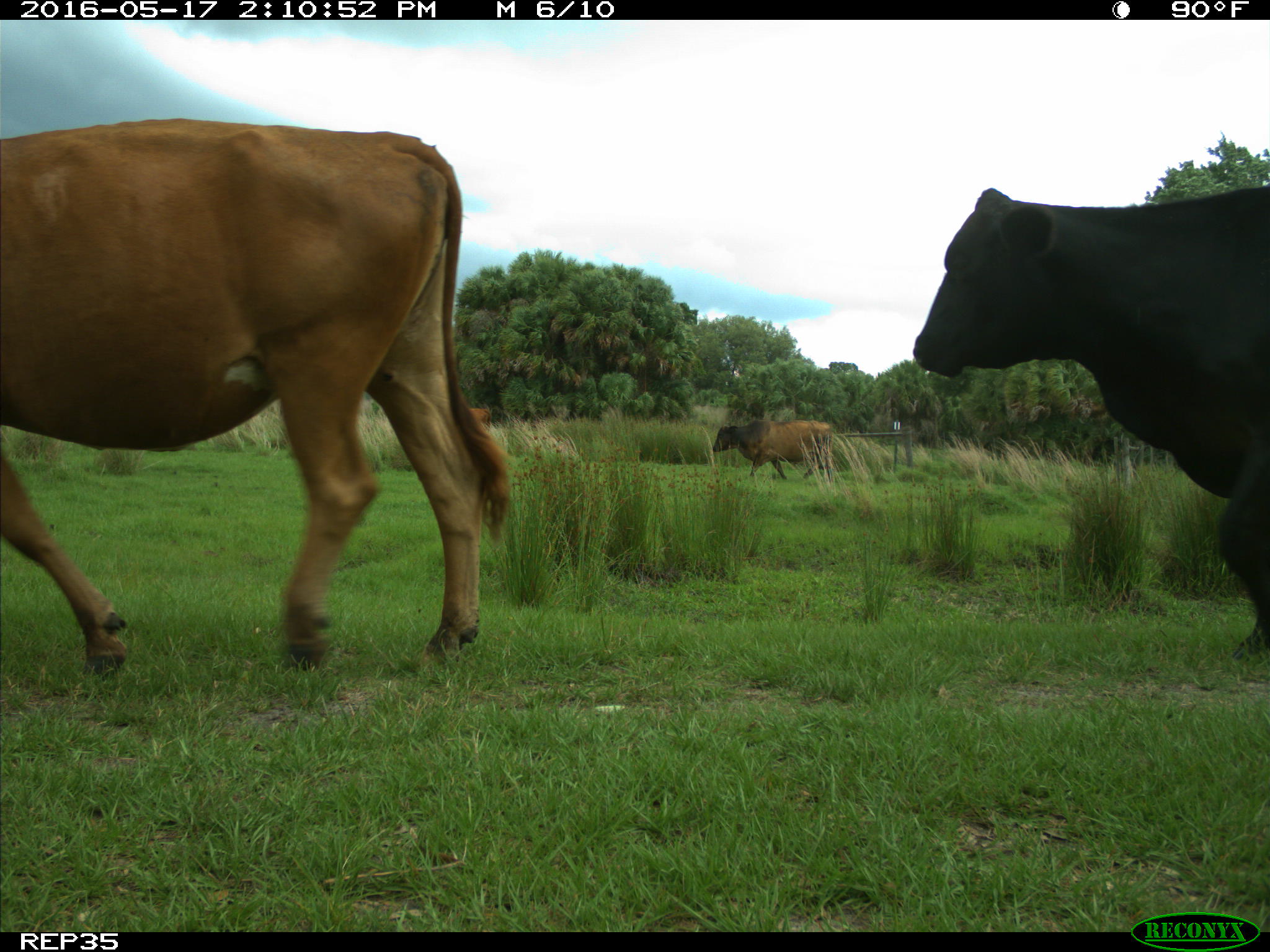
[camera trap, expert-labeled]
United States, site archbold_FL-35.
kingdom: Animalia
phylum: Chordata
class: Mammalia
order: Artiodactyla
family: Bovidae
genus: Bos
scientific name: Bos taurus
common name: domestic cow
Bos taurus (domestic cow).